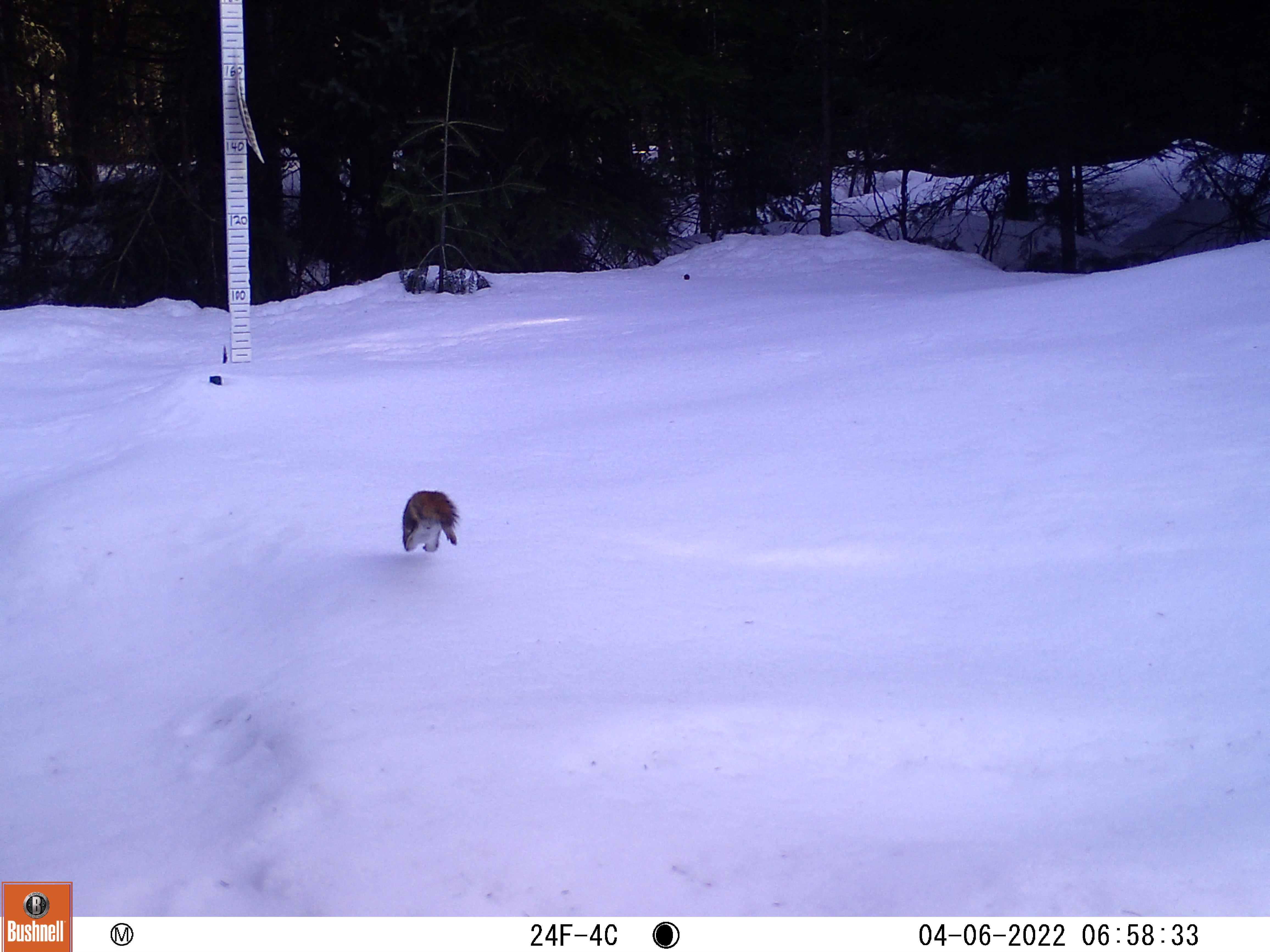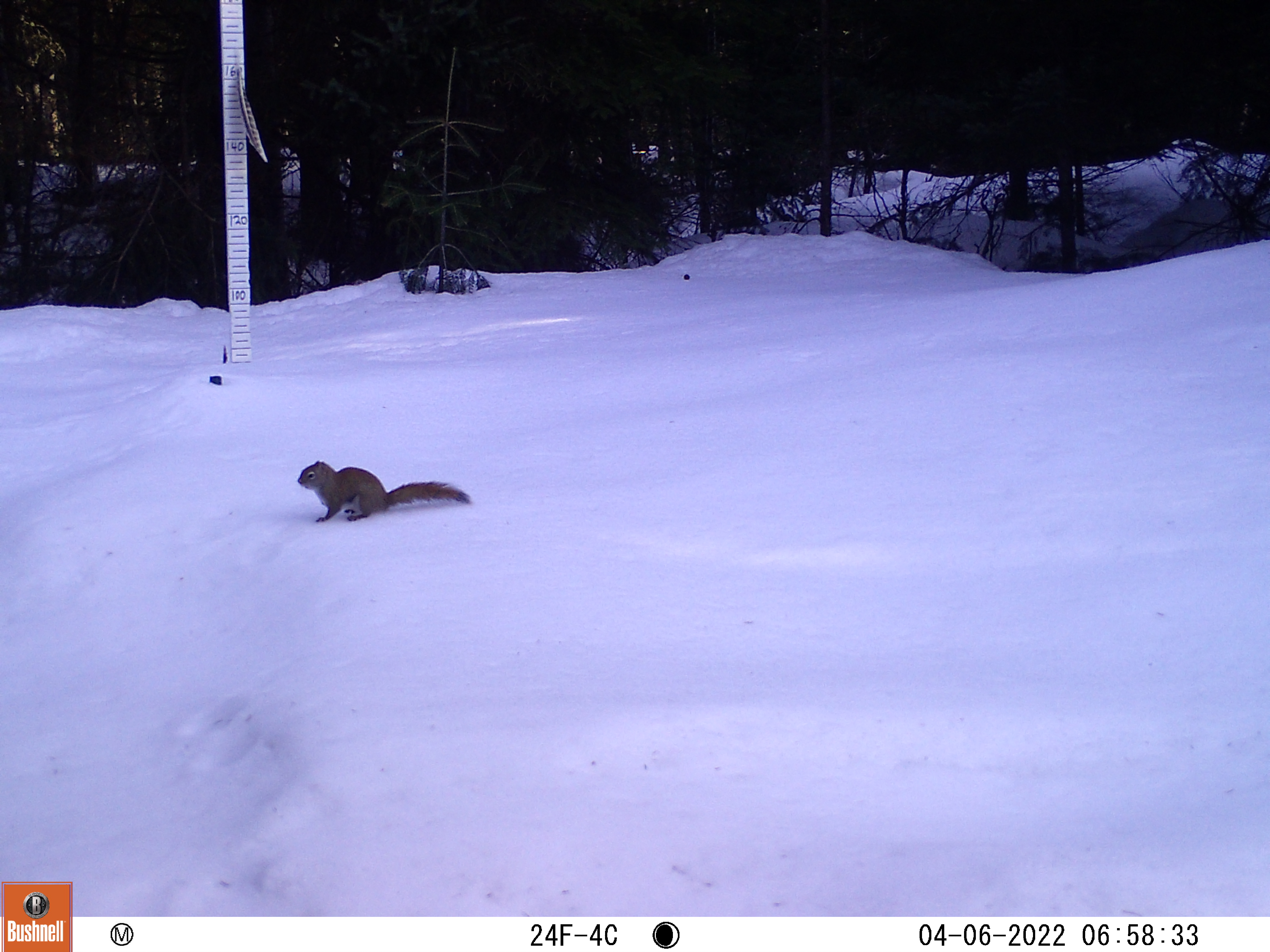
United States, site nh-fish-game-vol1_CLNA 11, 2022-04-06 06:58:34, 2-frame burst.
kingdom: Animalia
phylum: Chordata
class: Mammalia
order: Rodentia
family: Sciuridae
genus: Sciurus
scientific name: Sciurus carolinensis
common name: gray squirrel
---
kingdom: Animalia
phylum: Chordata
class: Mammalia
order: Rodentia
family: Sciuridae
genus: Tamiasciurus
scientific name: Tamiasciurus hudsonicus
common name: red squirrel